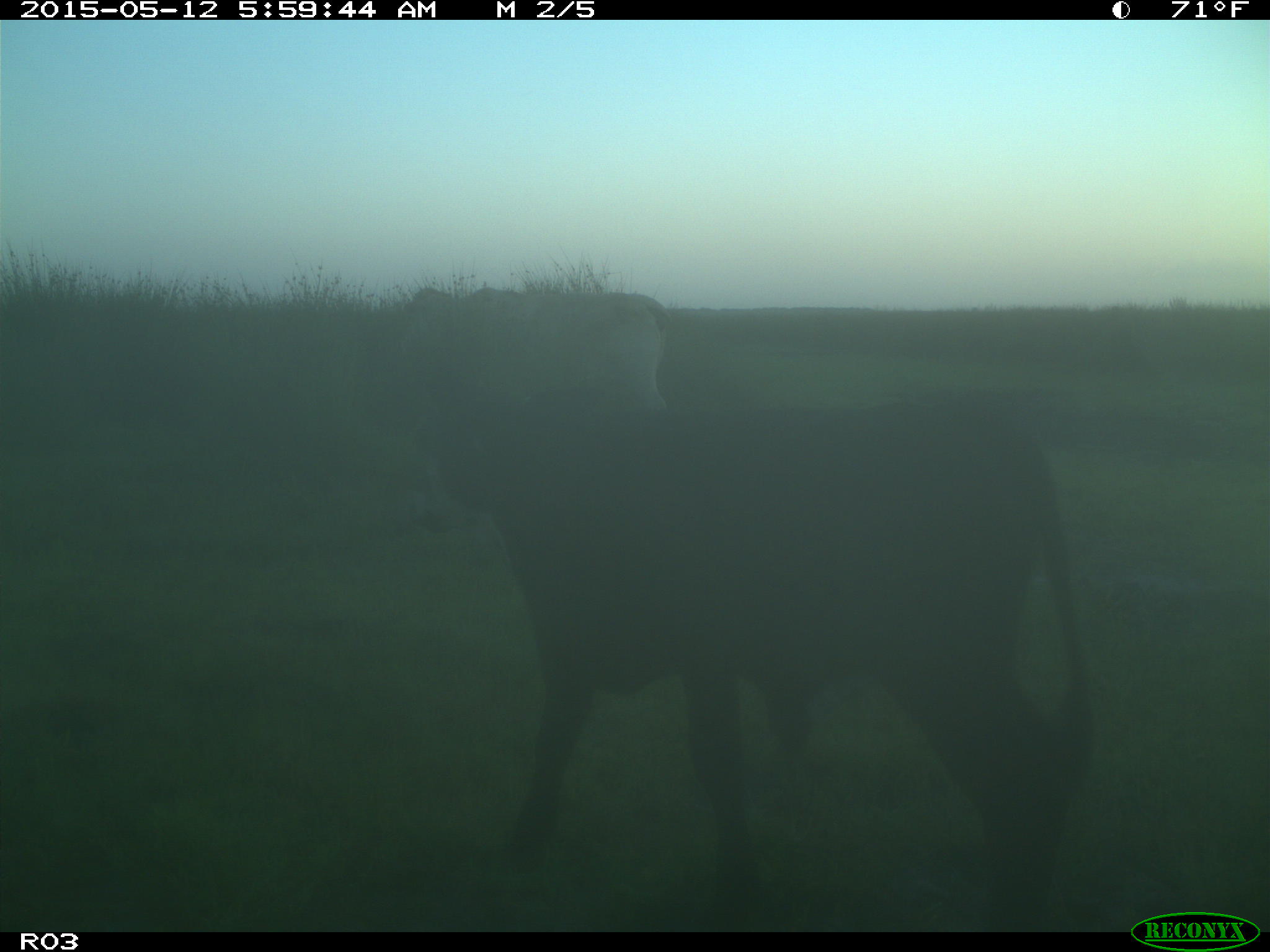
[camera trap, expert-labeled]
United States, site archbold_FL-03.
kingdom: Animalia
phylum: Chordata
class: Mammalia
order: Artiodactyla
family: Bovidae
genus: Bos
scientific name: Bos taurus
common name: domestic cow